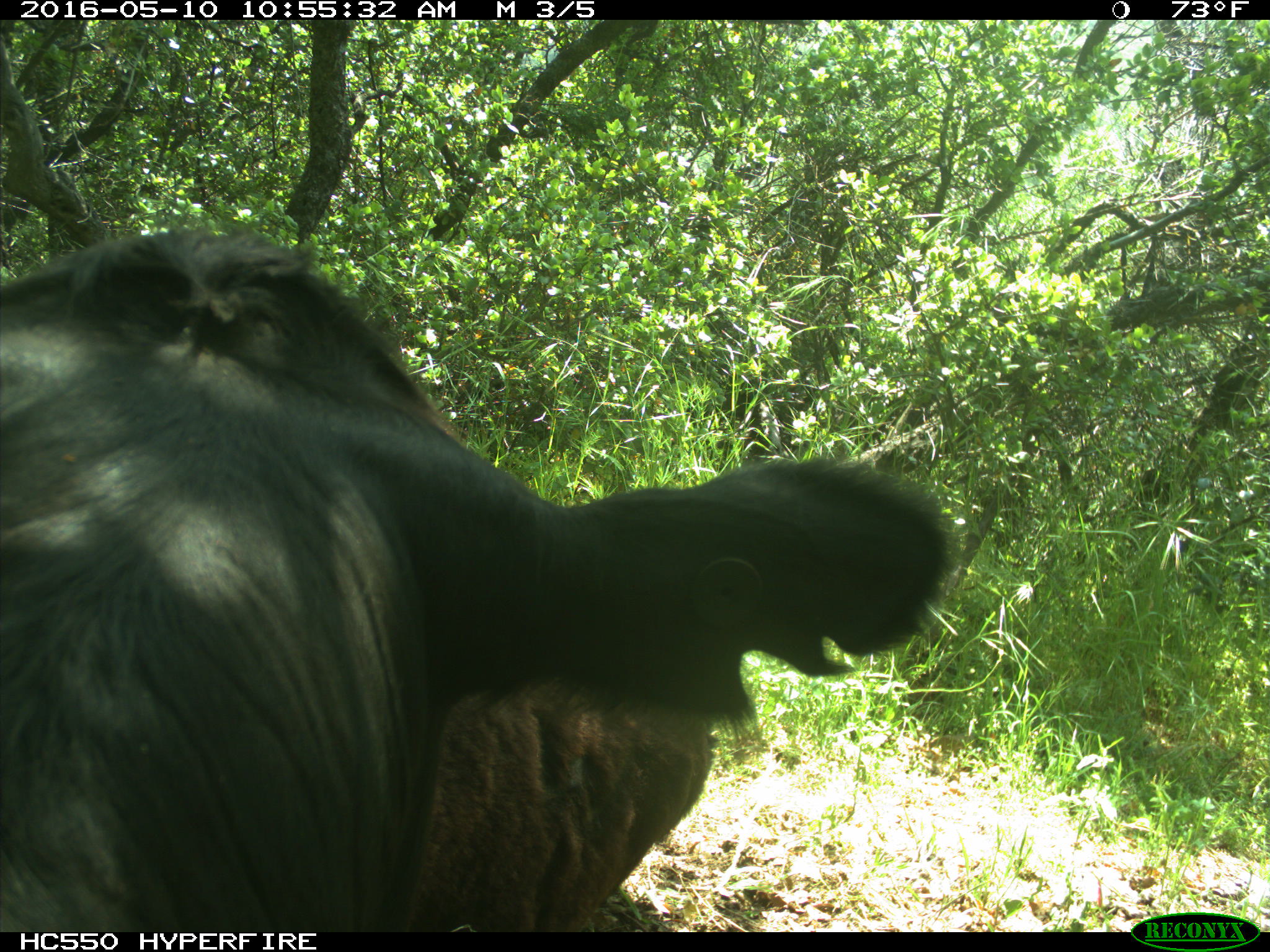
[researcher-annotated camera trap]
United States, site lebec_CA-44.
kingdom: Animalia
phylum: Chordata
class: Mammalia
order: Artiodactyla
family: Bovidae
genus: Bos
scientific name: Bos taurus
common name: domestic cow